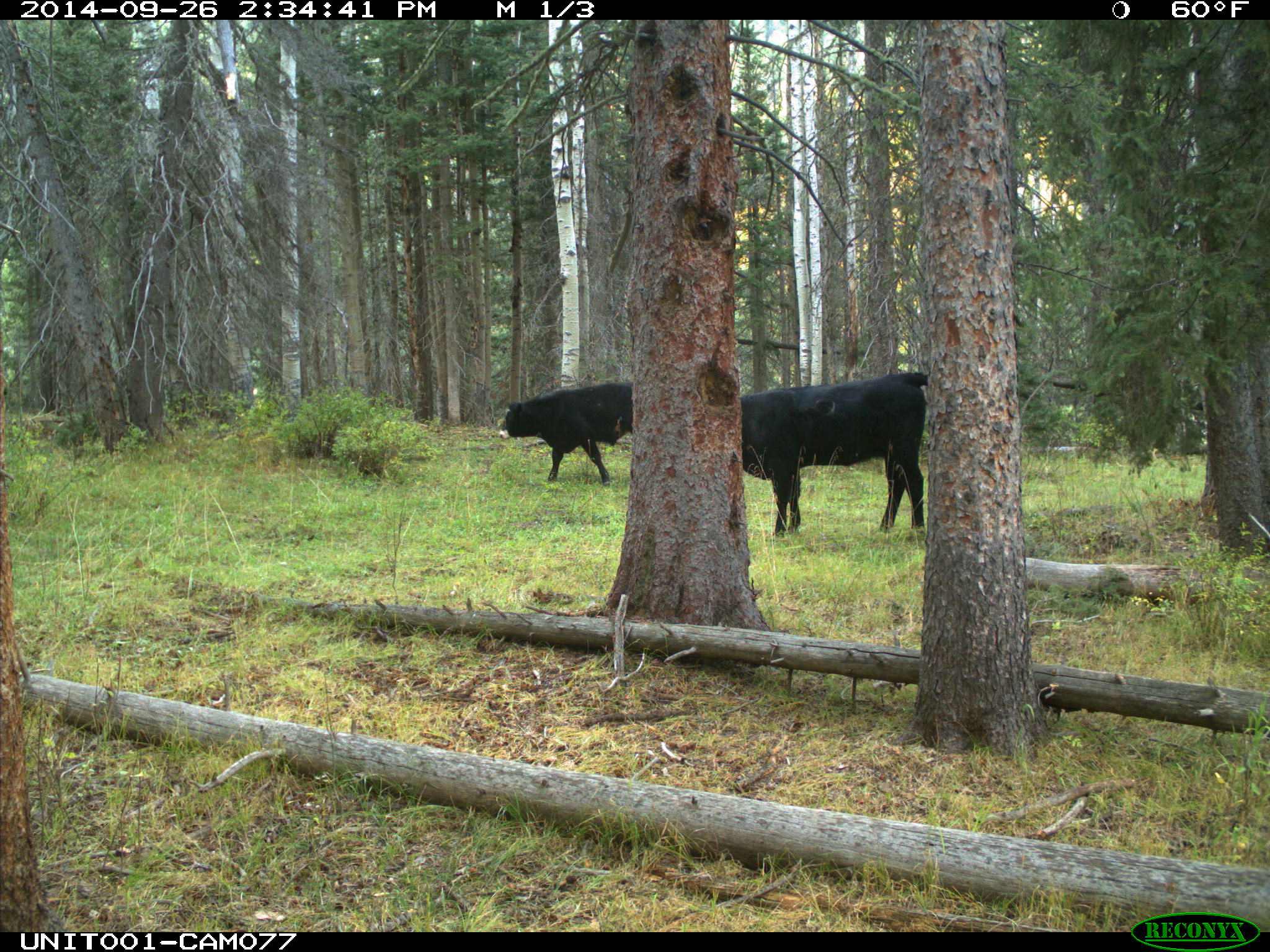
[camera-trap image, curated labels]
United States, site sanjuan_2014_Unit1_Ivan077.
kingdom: Animalia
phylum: Chordata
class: Mammalia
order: Artiodactyla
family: Bovidae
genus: Bos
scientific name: Bos taurus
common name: domestic cow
Bos taurus (domestic cow).